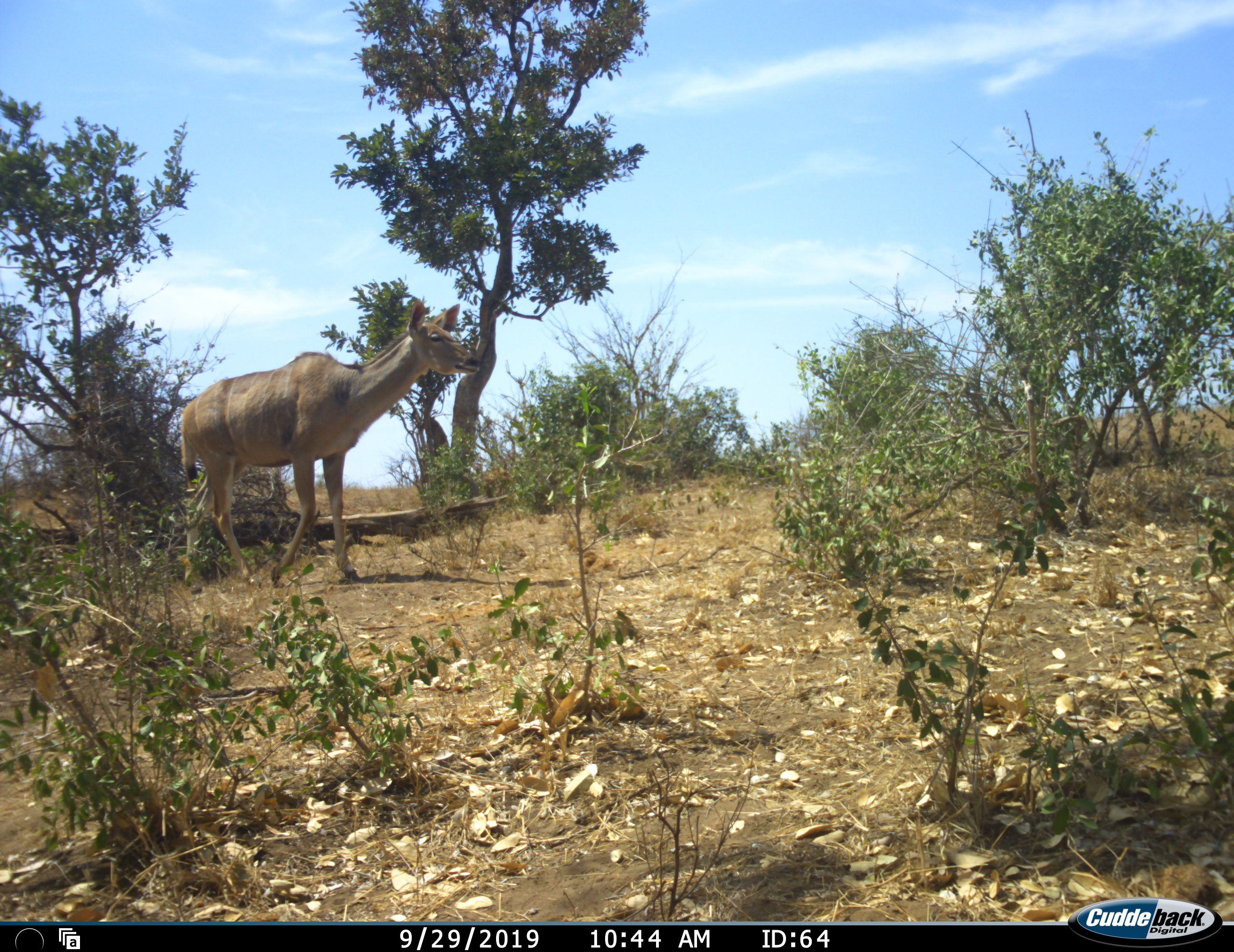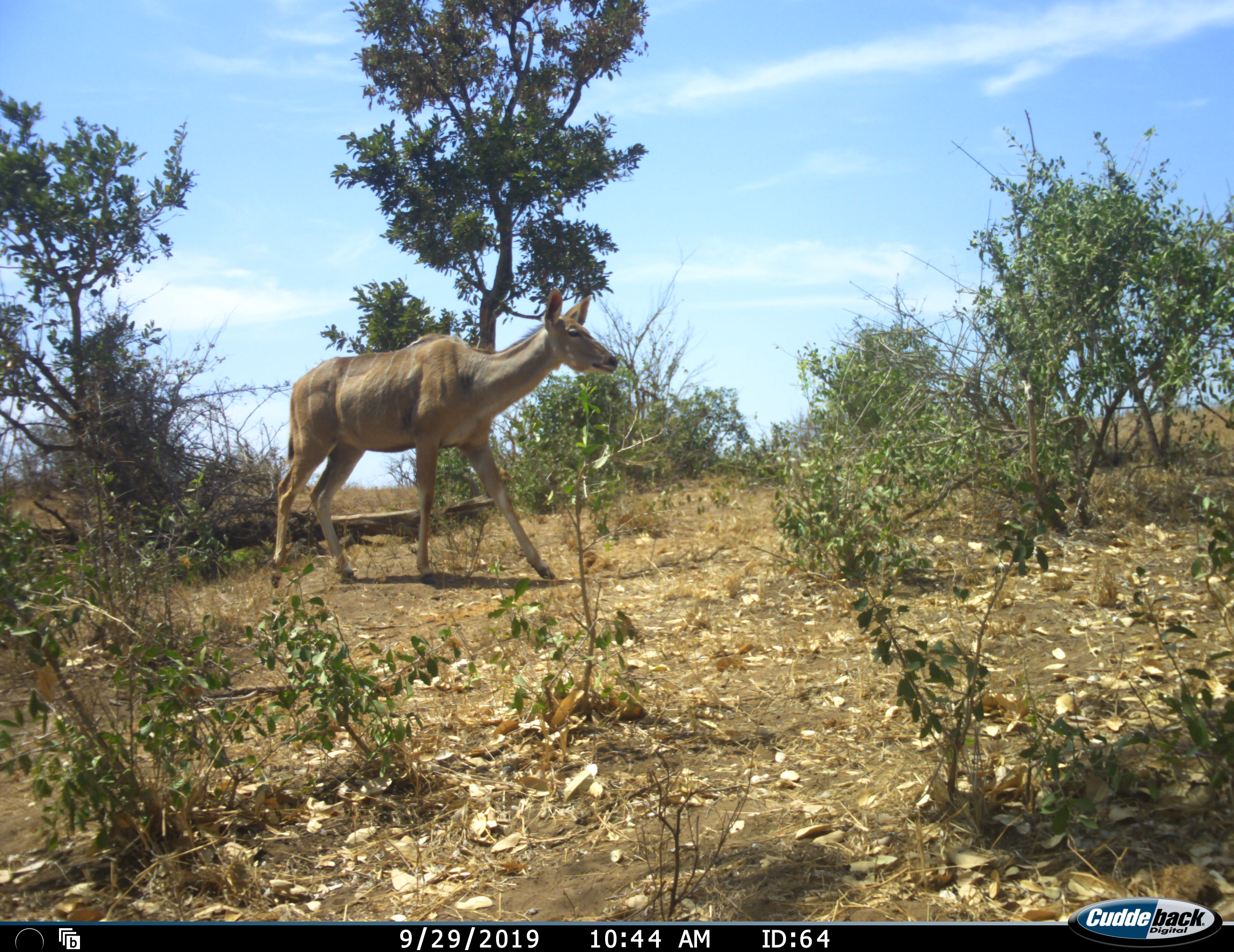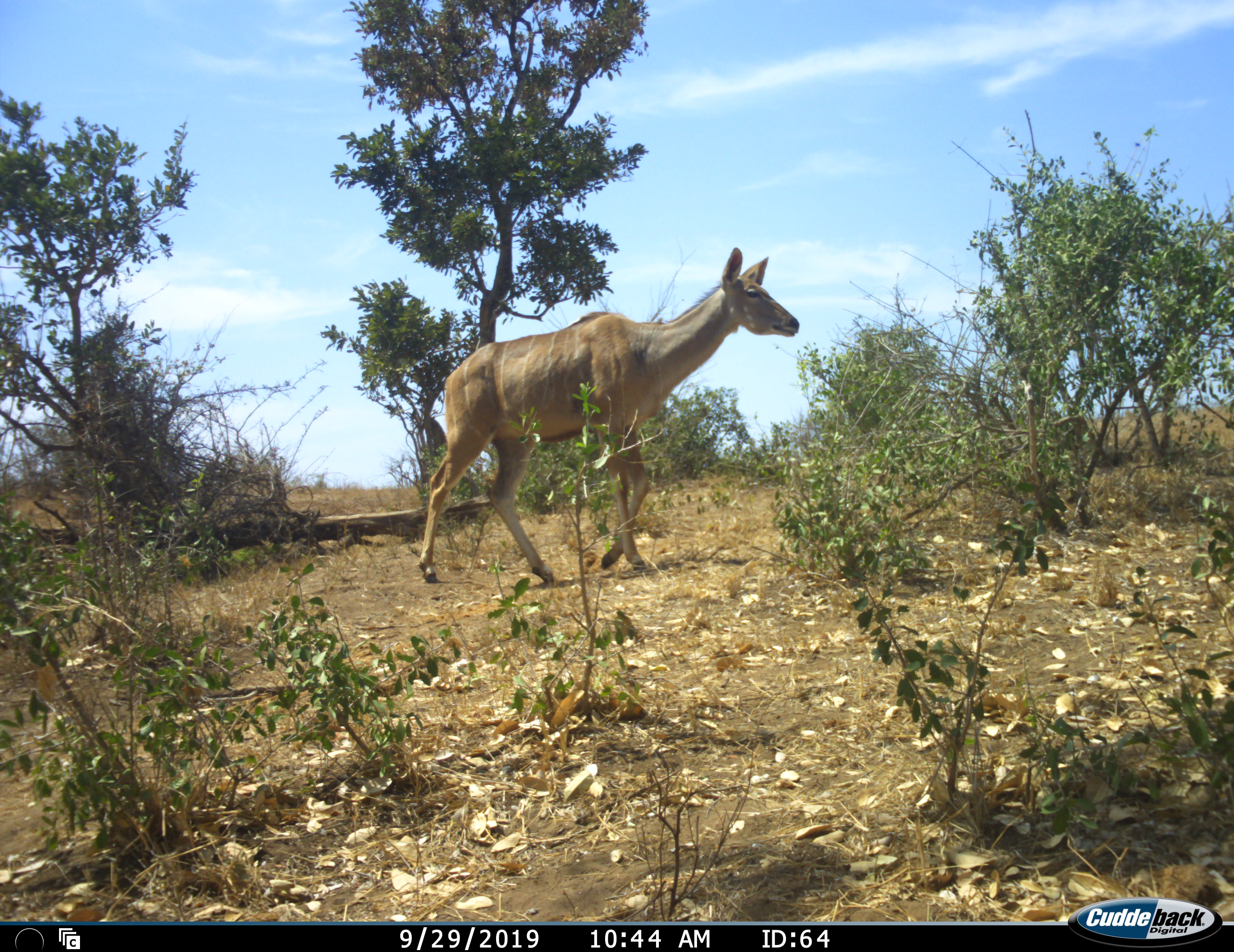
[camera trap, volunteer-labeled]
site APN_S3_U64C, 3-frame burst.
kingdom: Animalia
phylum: Chordata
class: Mammalia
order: Artiodactyla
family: Bovidae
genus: Tragelaphus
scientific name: Tragelaphus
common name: kudu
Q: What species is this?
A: Kudu (Tragelaphus).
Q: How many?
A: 1.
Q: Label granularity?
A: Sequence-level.